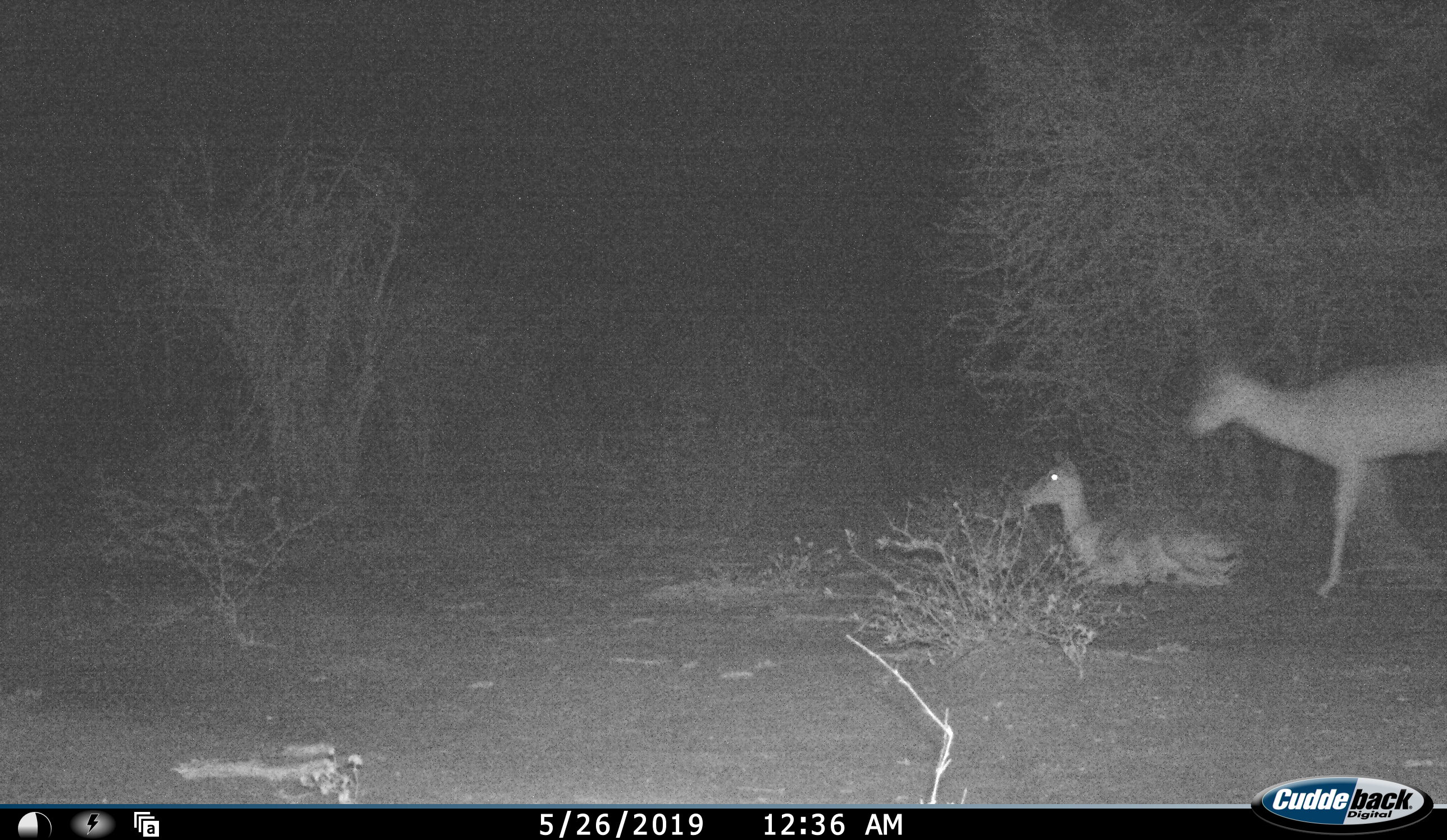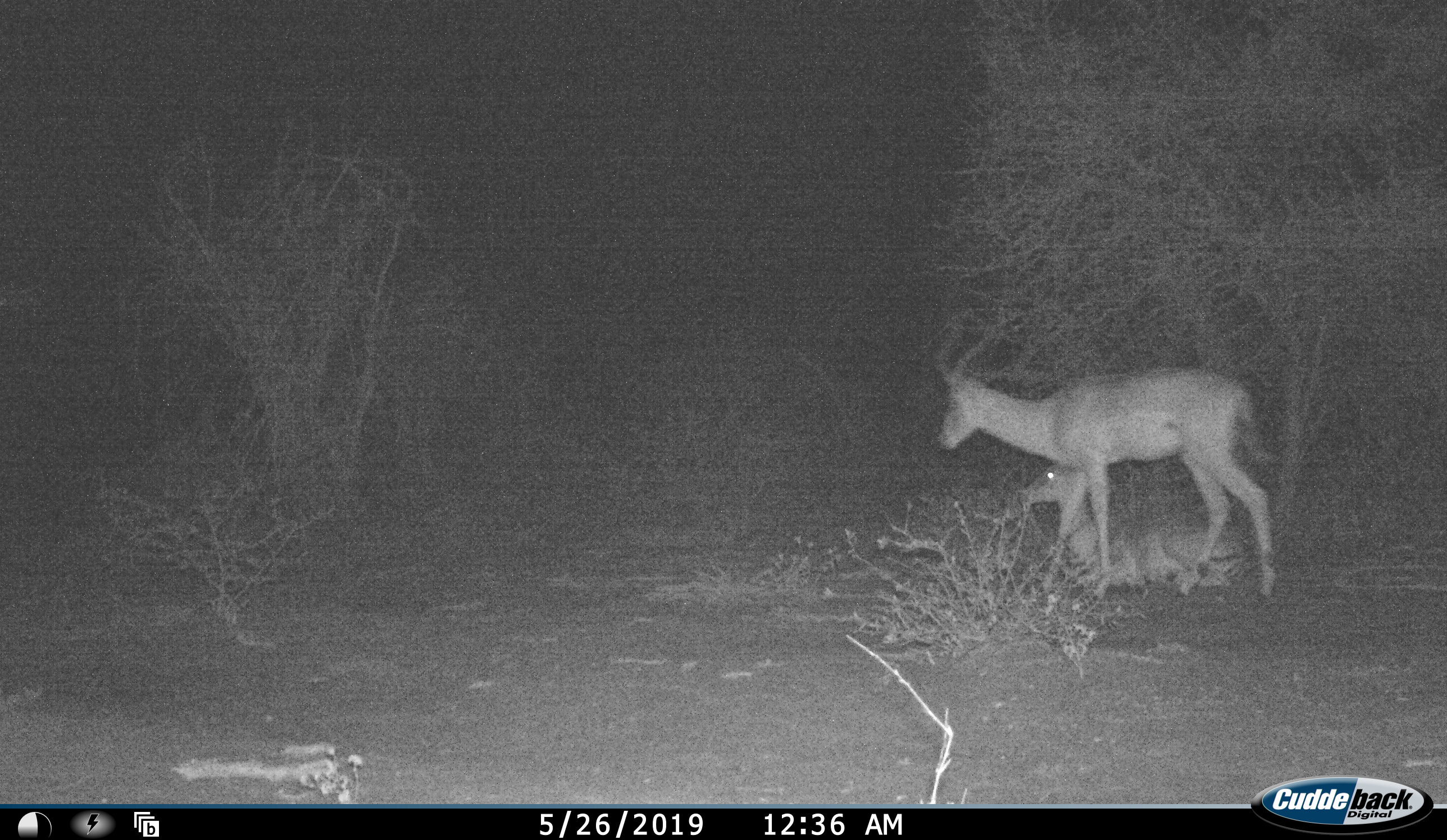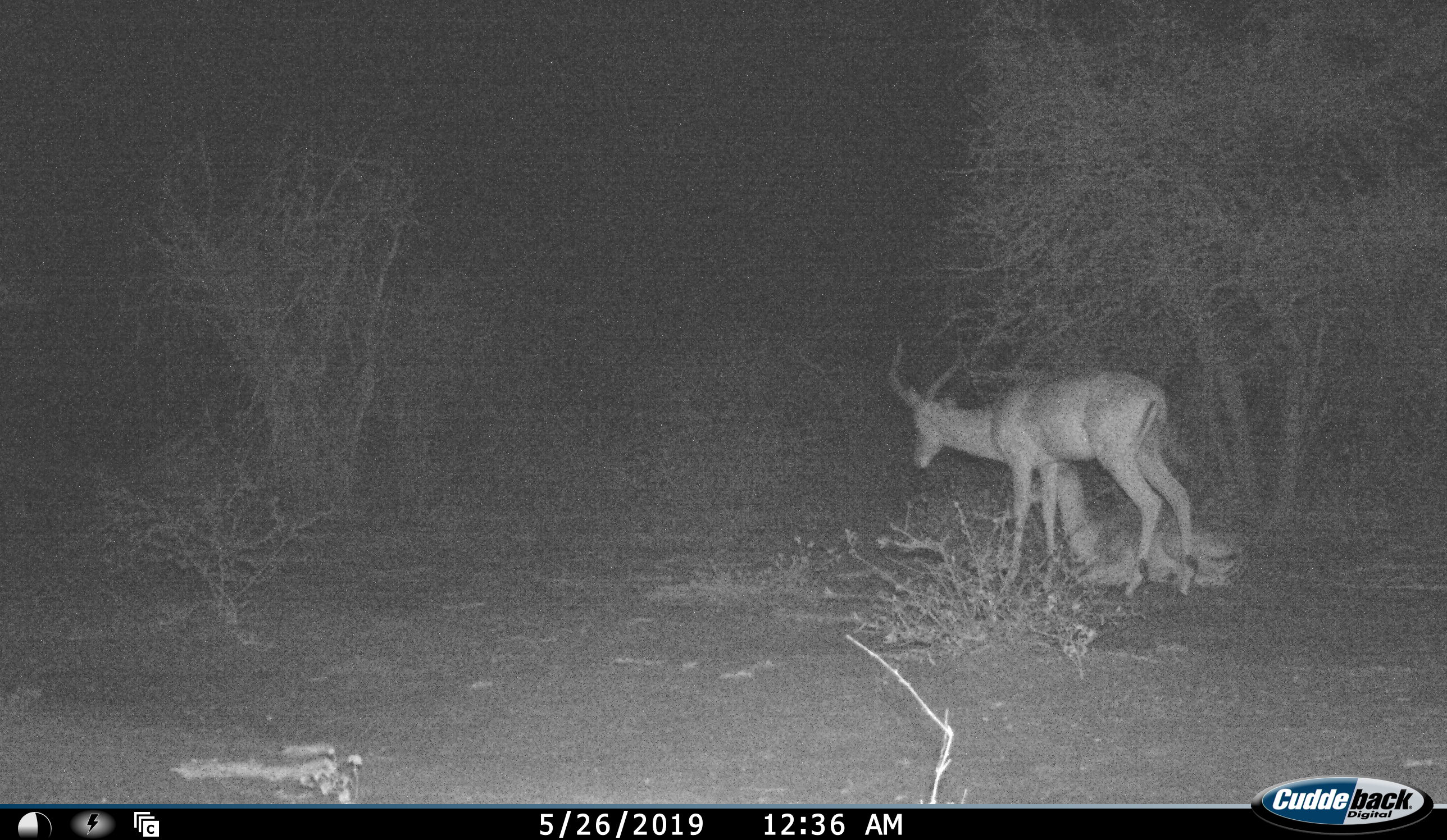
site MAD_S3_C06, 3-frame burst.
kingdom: Animalia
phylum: Chordata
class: Mammalia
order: Artiodactyla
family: Bovidae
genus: Aepyceros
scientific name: Aepyceros melampus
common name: impala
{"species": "impala (Aepyceros melampus)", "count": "2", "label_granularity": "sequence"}